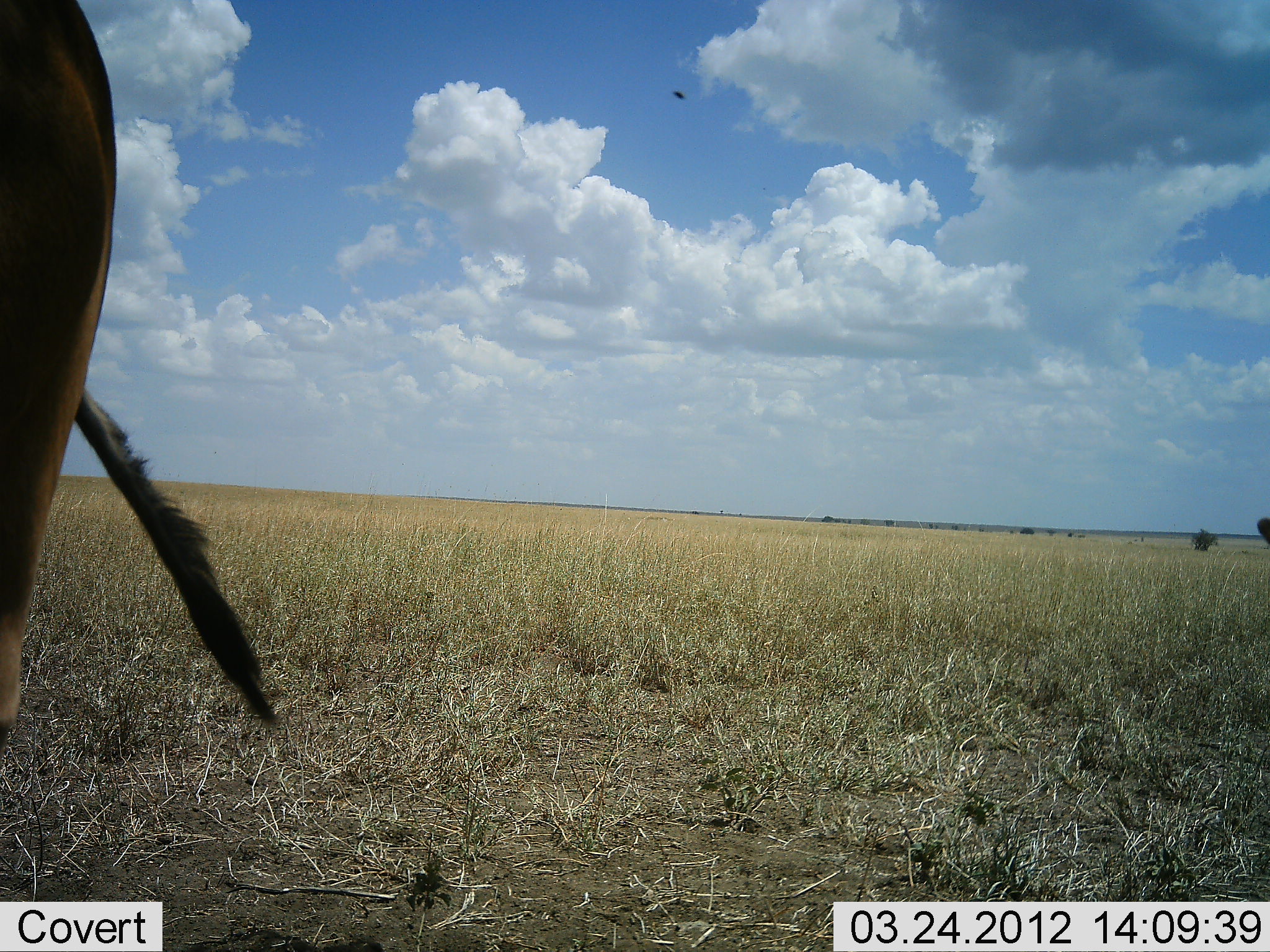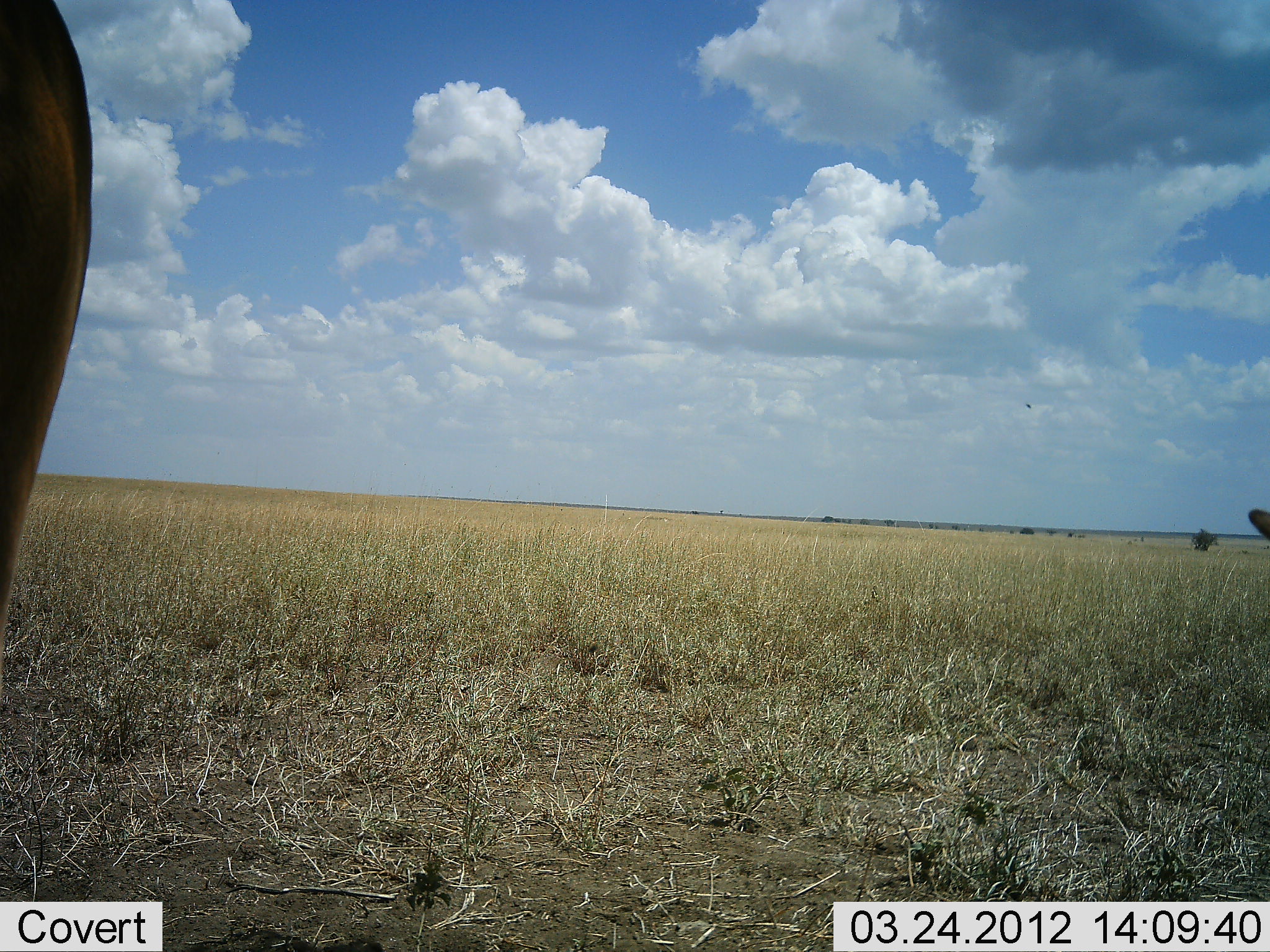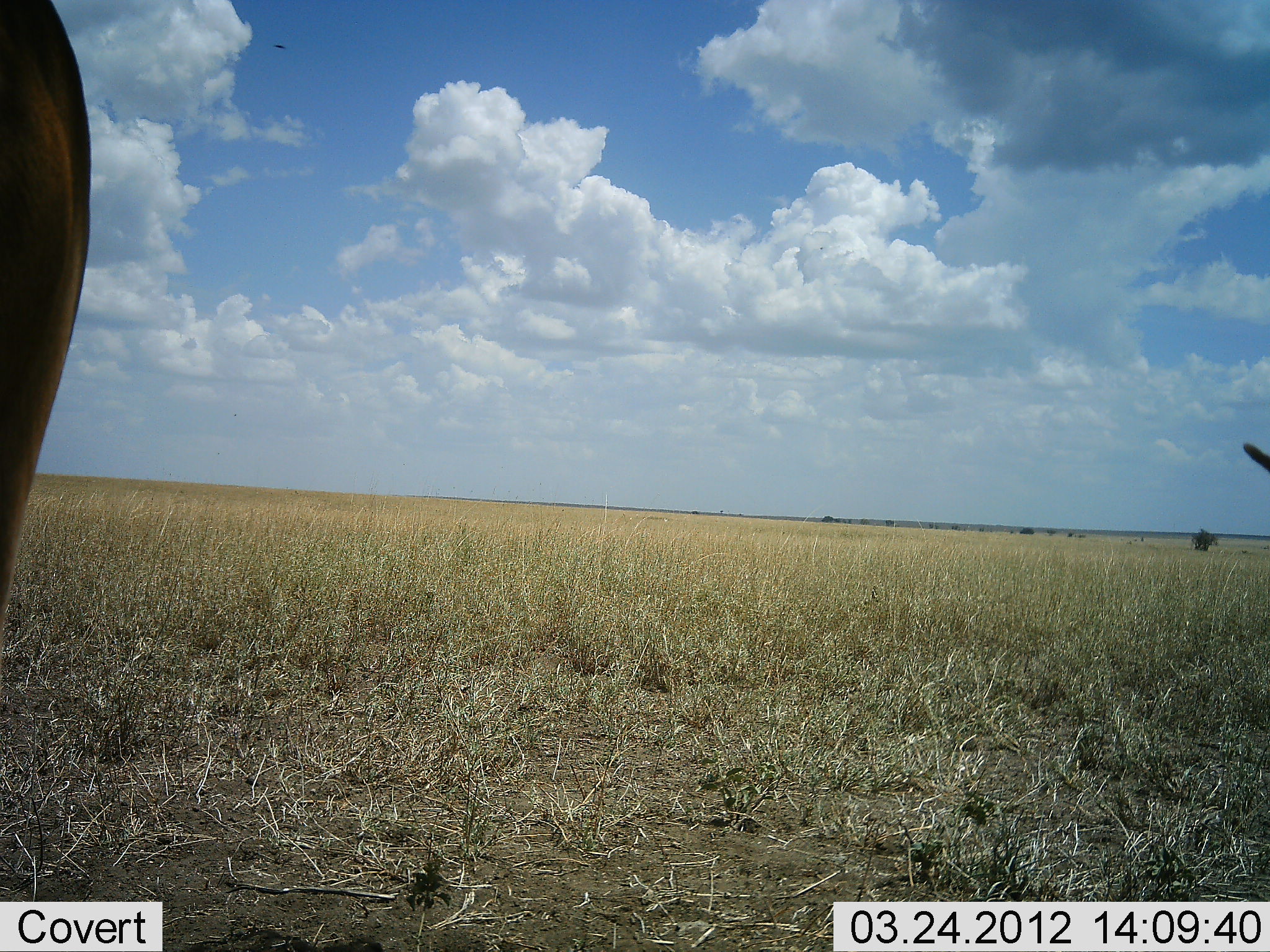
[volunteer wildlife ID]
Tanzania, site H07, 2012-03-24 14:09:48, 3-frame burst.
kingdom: Animalia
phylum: Chordata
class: Mammalia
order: Artiodactyla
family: Bovidae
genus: Connochaetes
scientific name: Connochaetes taurinus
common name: blue wildebeest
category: wildebeest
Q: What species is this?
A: Wildebeest (blue wildebeest) (Connochaetes taurinus).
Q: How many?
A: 2.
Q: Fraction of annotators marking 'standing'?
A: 100%.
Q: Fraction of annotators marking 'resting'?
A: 0%.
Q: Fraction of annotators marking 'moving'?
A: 0%.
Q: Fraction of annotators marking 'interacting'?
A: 0%.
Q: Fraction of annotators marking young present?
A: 0%.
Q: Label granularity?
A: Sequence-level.